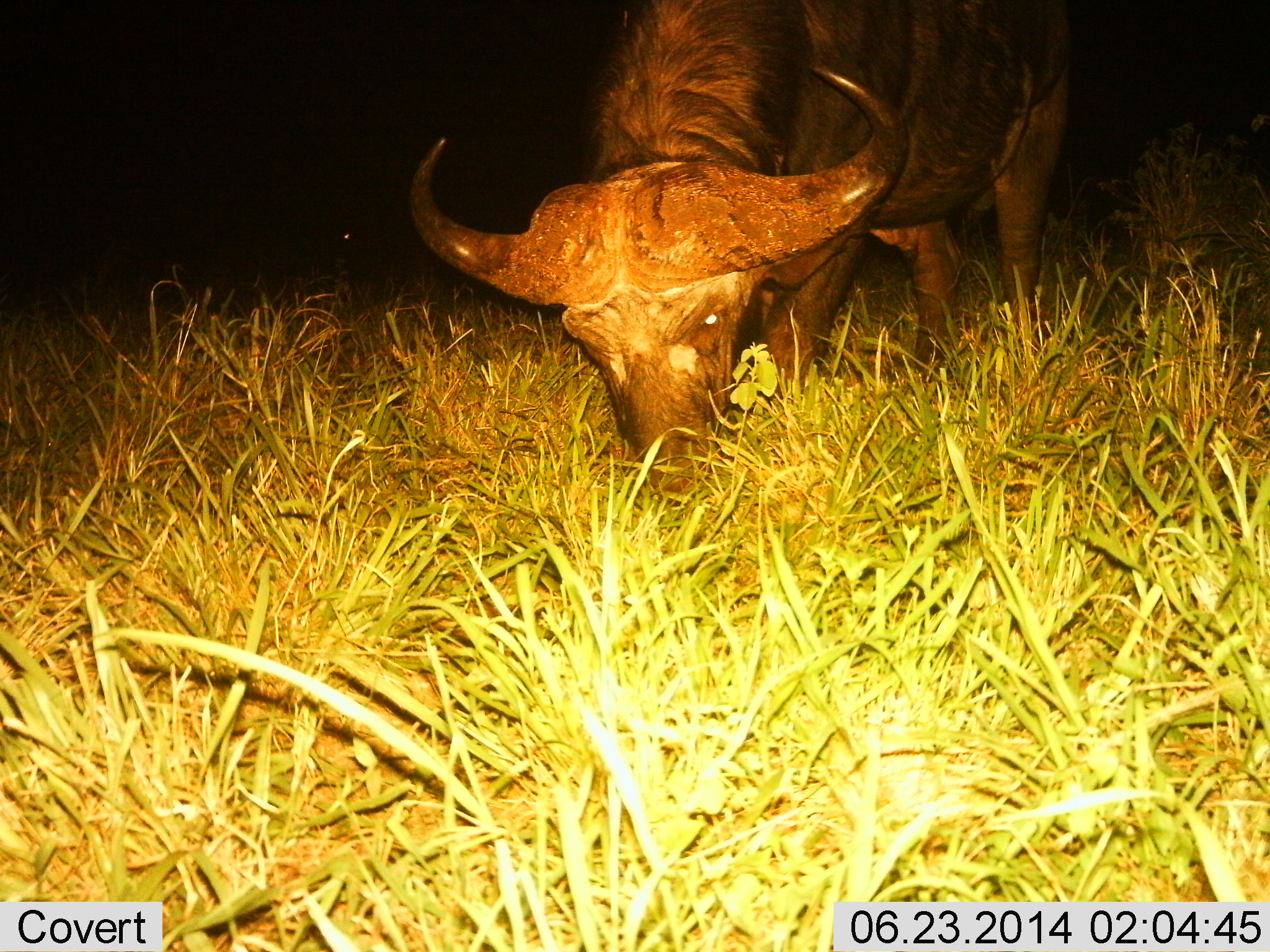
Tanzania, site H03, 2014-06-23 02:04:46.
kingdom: Animalia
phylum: Chordata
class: Mammalia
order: Artiodactyla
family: Bovidae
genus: Syncerus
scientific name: Syncerus caffer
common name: cape buffalo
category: buffalo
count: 1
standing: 18%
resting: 0%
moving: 0%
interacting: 0%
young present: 0%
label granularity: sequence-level